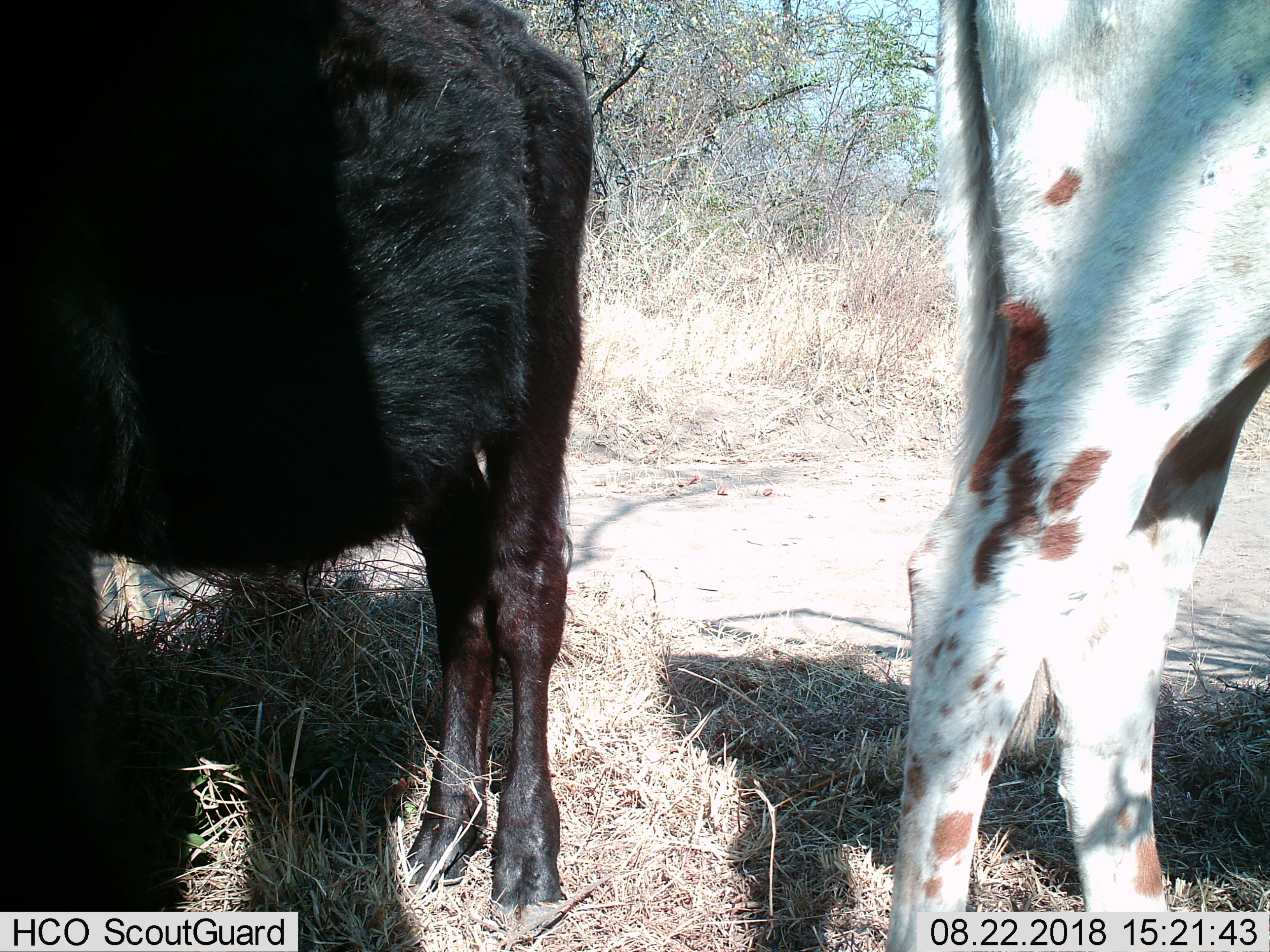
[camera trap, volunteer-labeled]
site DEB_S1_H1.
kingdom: Animalia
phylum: Chordata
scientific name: Vertebrata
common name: domestic animal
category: domesticanimal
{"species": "domesticanimal (domestic animal) (Vertebrata)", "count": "2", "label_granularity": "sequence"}